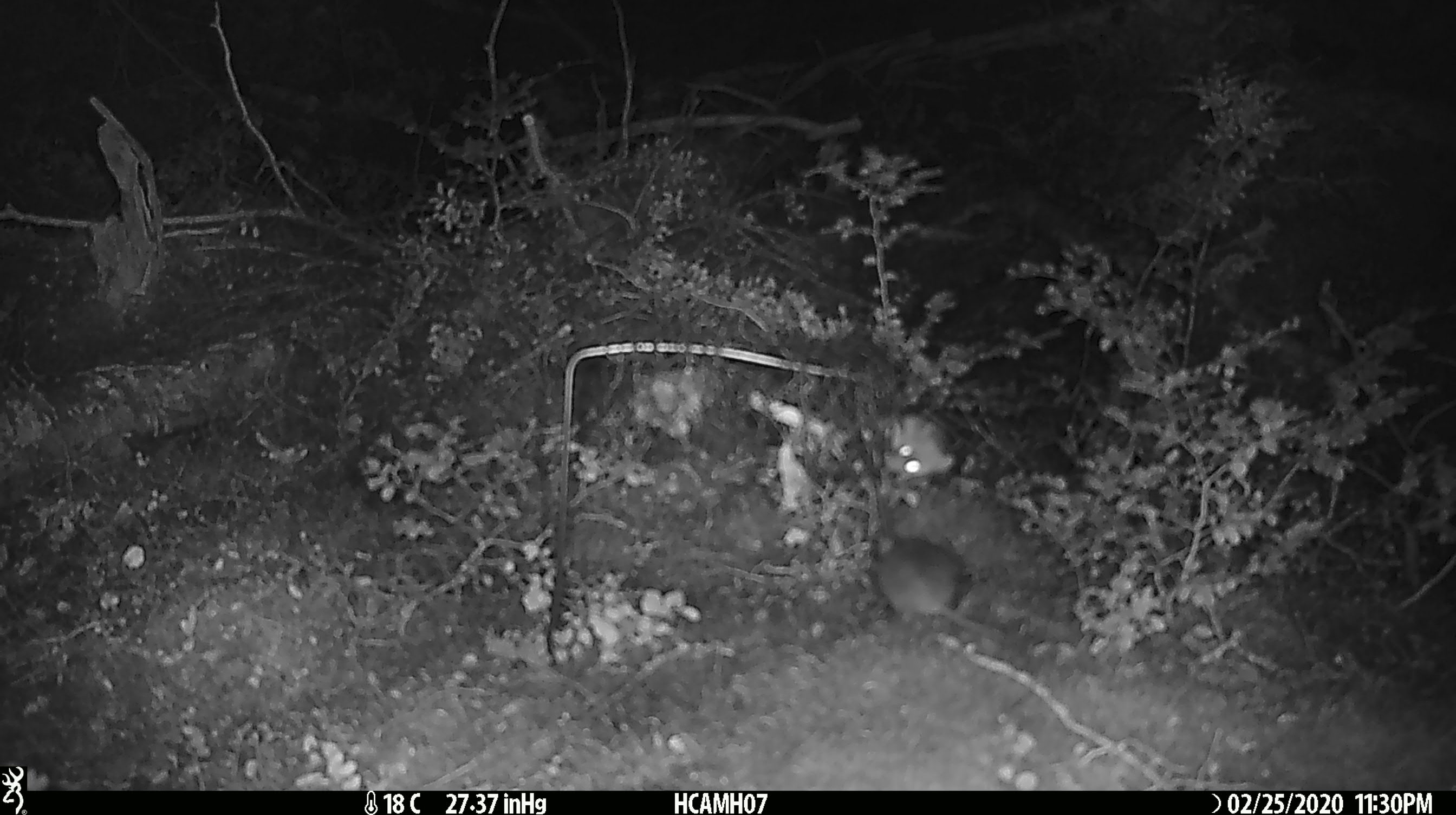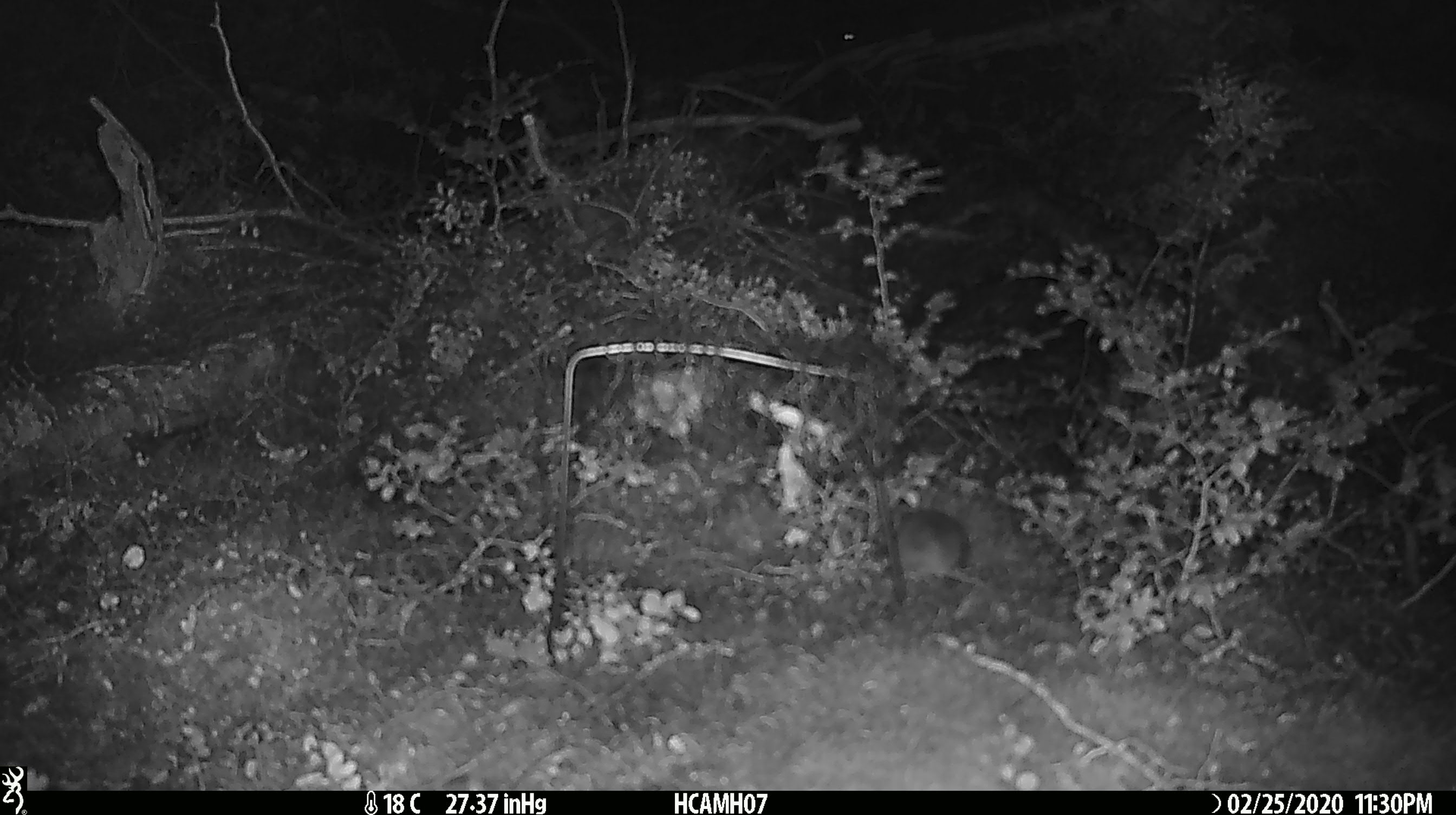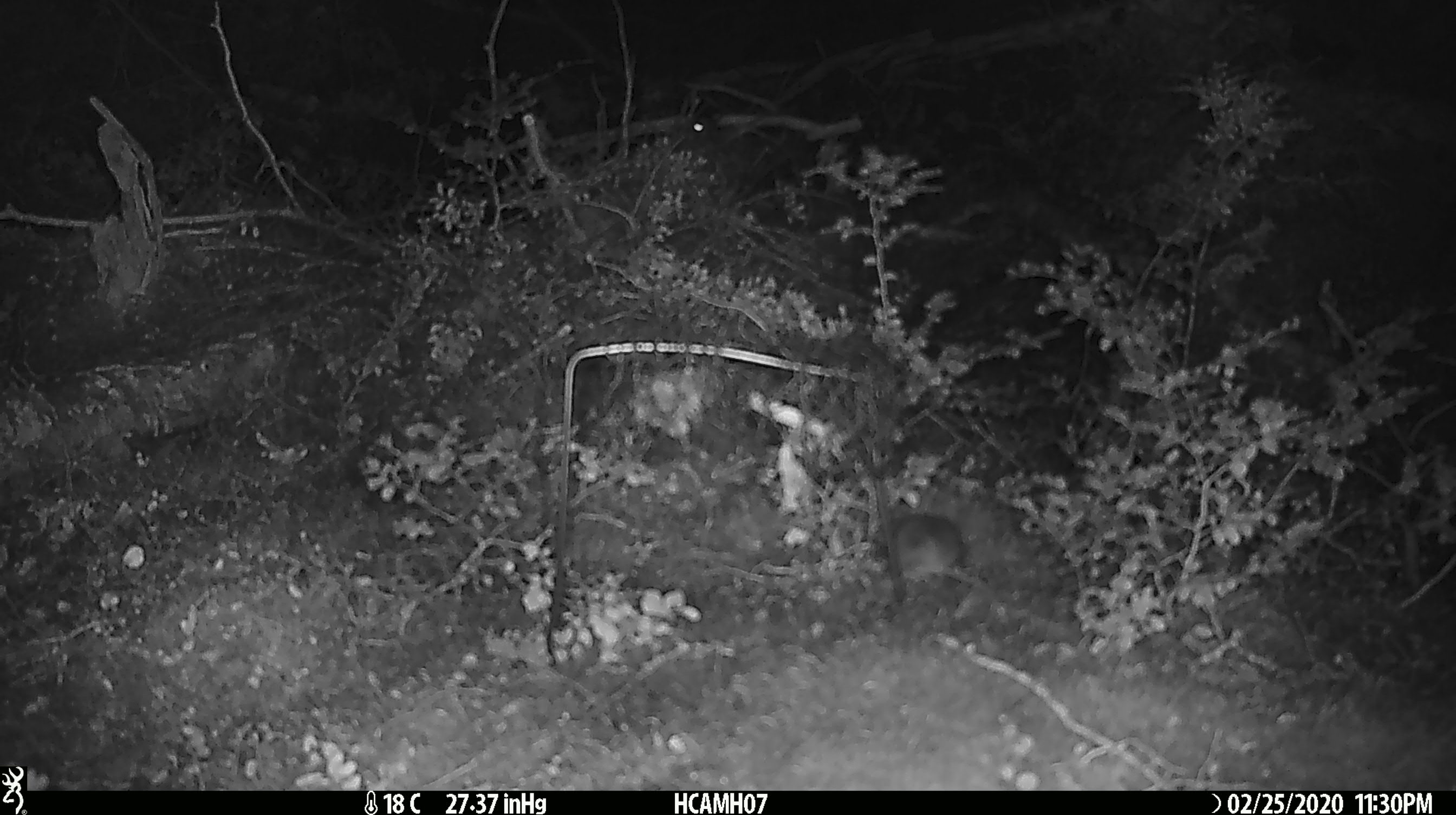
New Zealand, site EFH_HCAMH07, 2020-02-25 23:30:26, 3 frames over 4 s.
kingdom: Animalia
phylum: Chordata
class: Mammalia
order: Rodentia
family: Muridae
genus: Mus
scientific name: Mus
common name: mouse